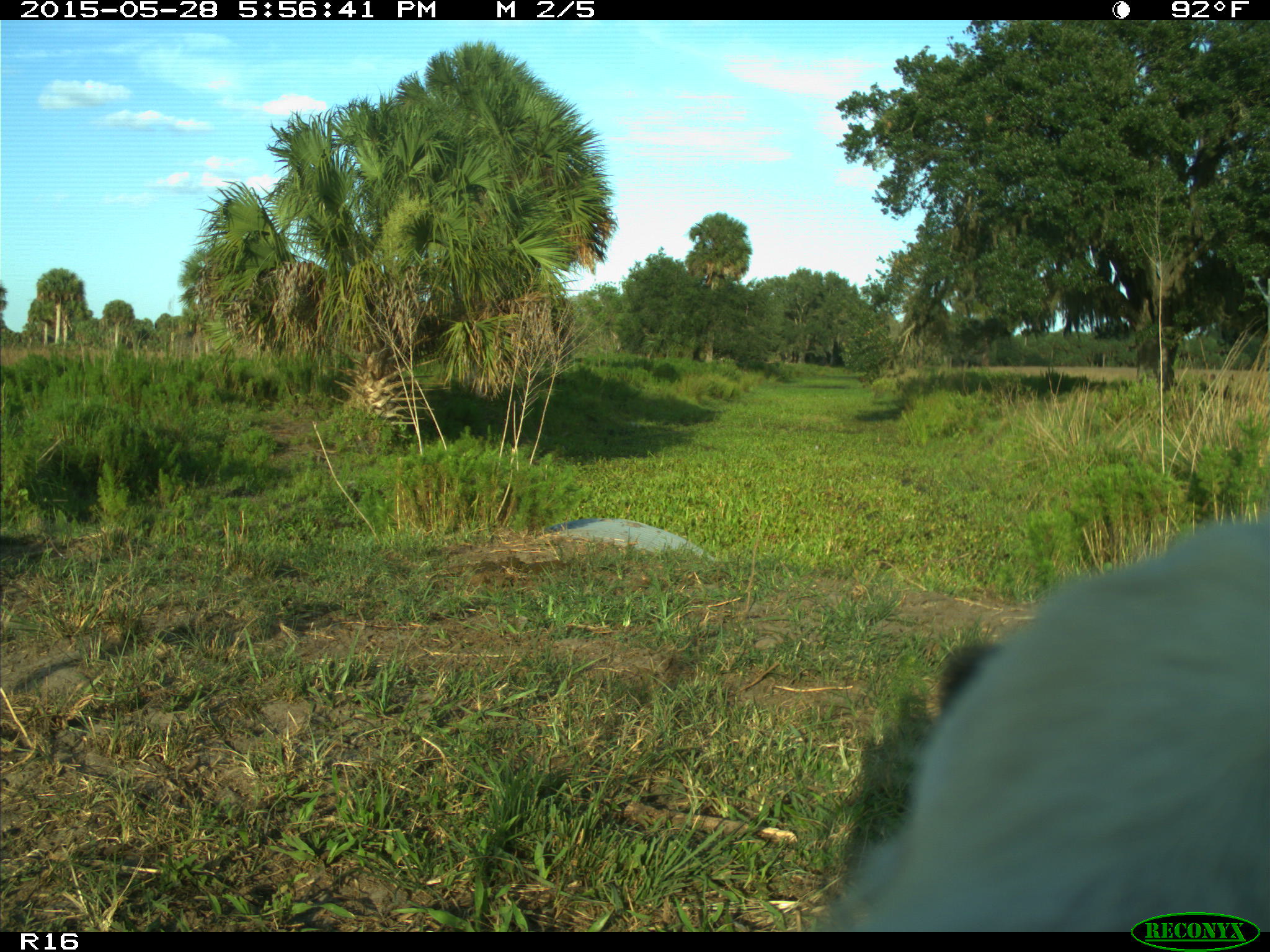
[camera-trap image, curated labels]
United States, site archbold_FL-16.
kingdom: Animalia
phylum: Chordata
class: Mammalia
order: Artiodactyla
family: Bovidae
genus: Bos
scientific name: Bos taurus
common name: domestic cow